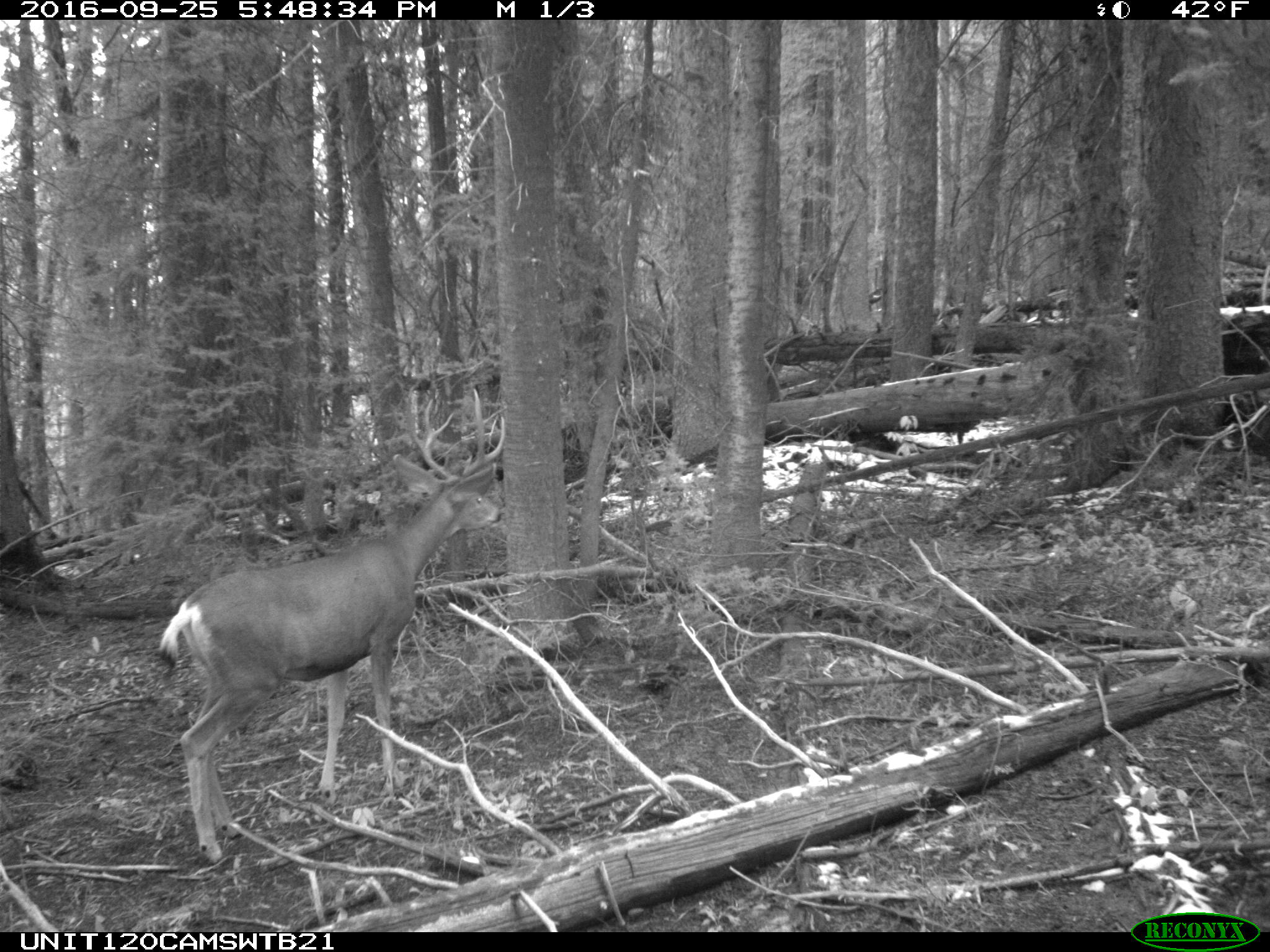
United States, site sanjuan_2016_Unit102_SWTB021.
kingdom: Animalia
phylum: Chordata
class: Mammalia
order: Artiodactyla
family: Cervidae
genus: Odocoileus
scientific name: Odocoileus hemionus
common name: mule deer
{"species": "Odocoileus hemionus (mule deer)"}